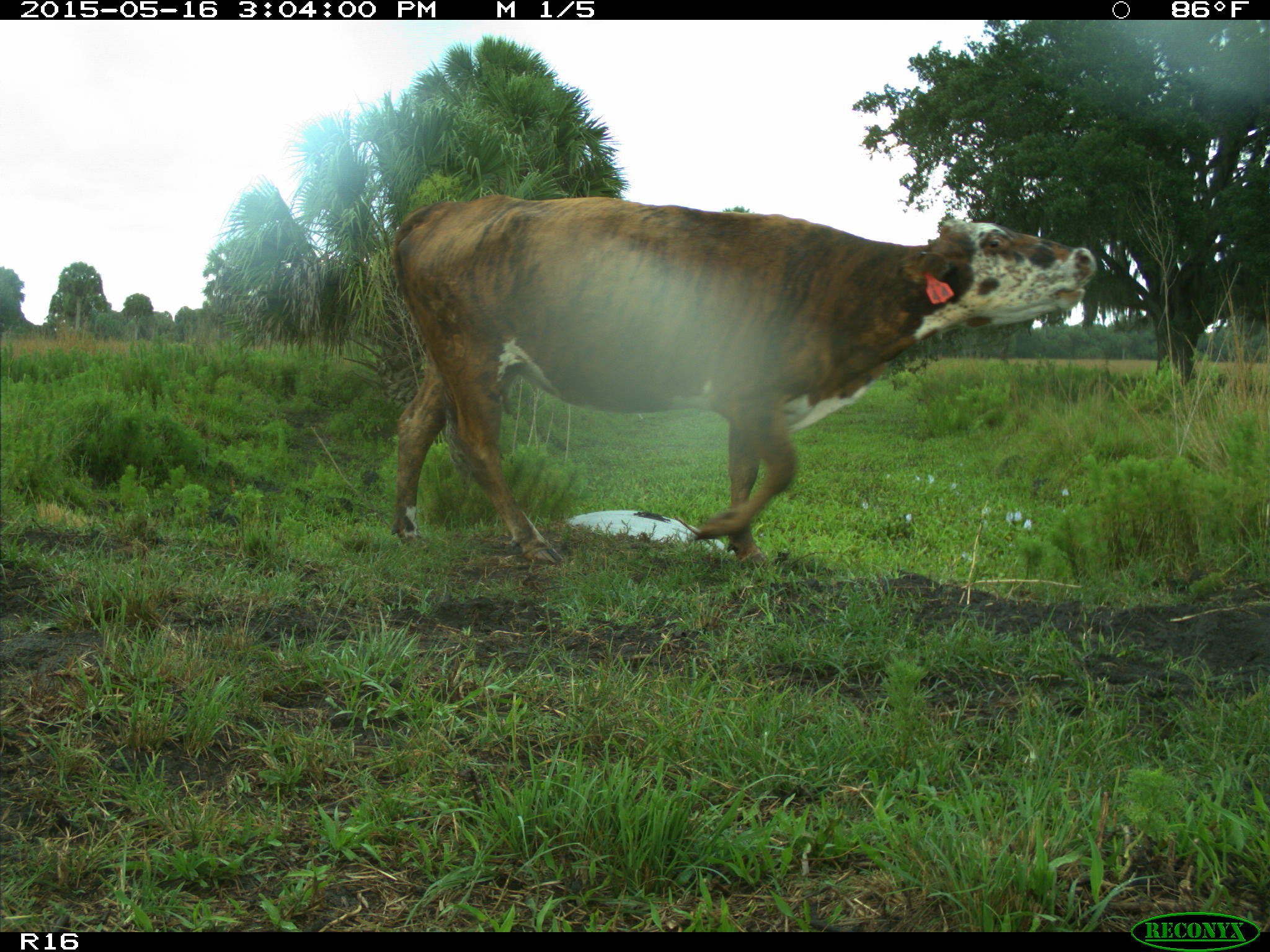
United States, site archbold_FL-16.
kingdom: Animalia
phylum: Chordata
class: Mammalia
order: Artiodactyla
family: Bovidae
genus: Bos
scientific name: Bos taurus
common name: domestic cow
Bos taurus (domestic cow).